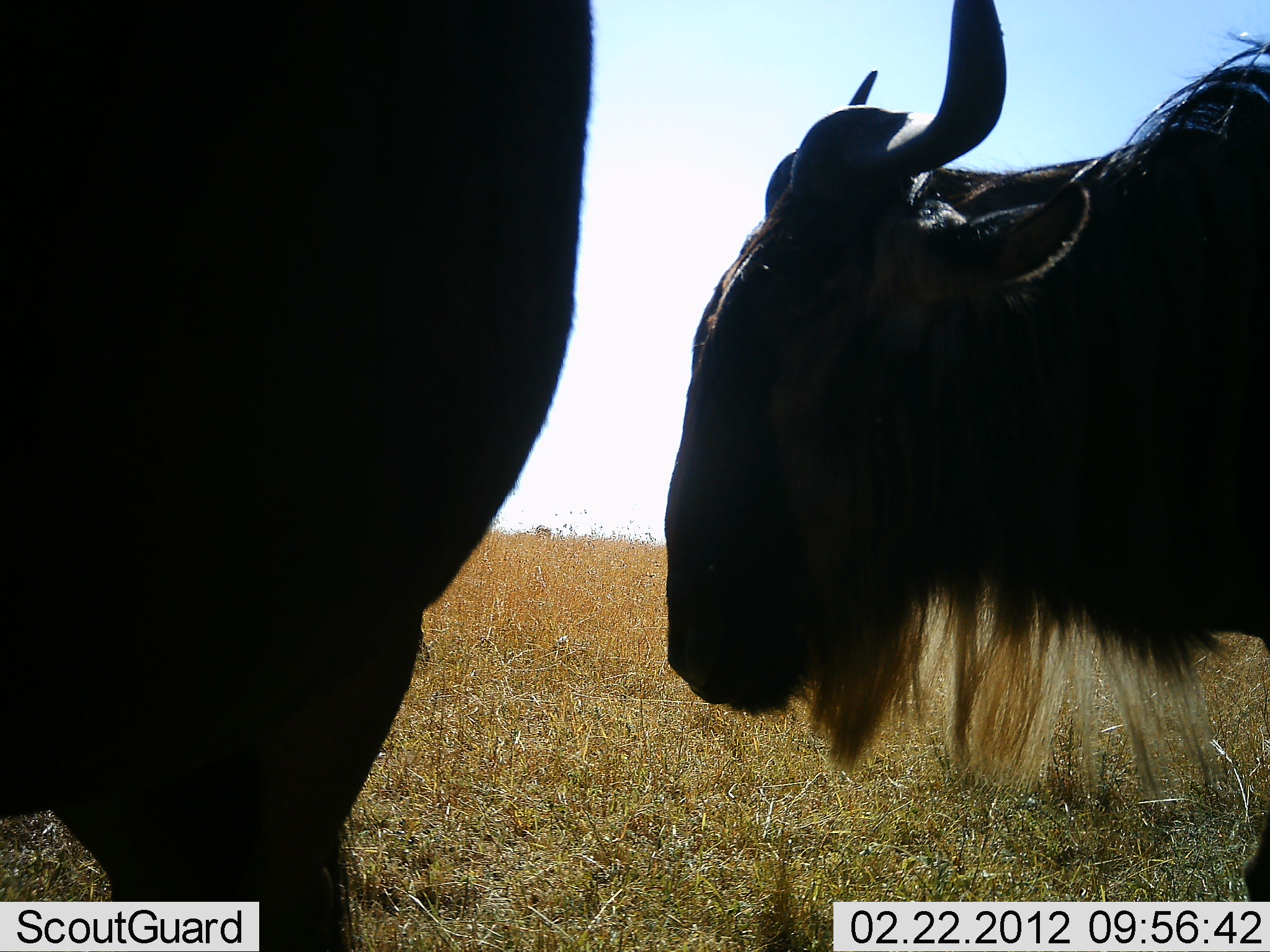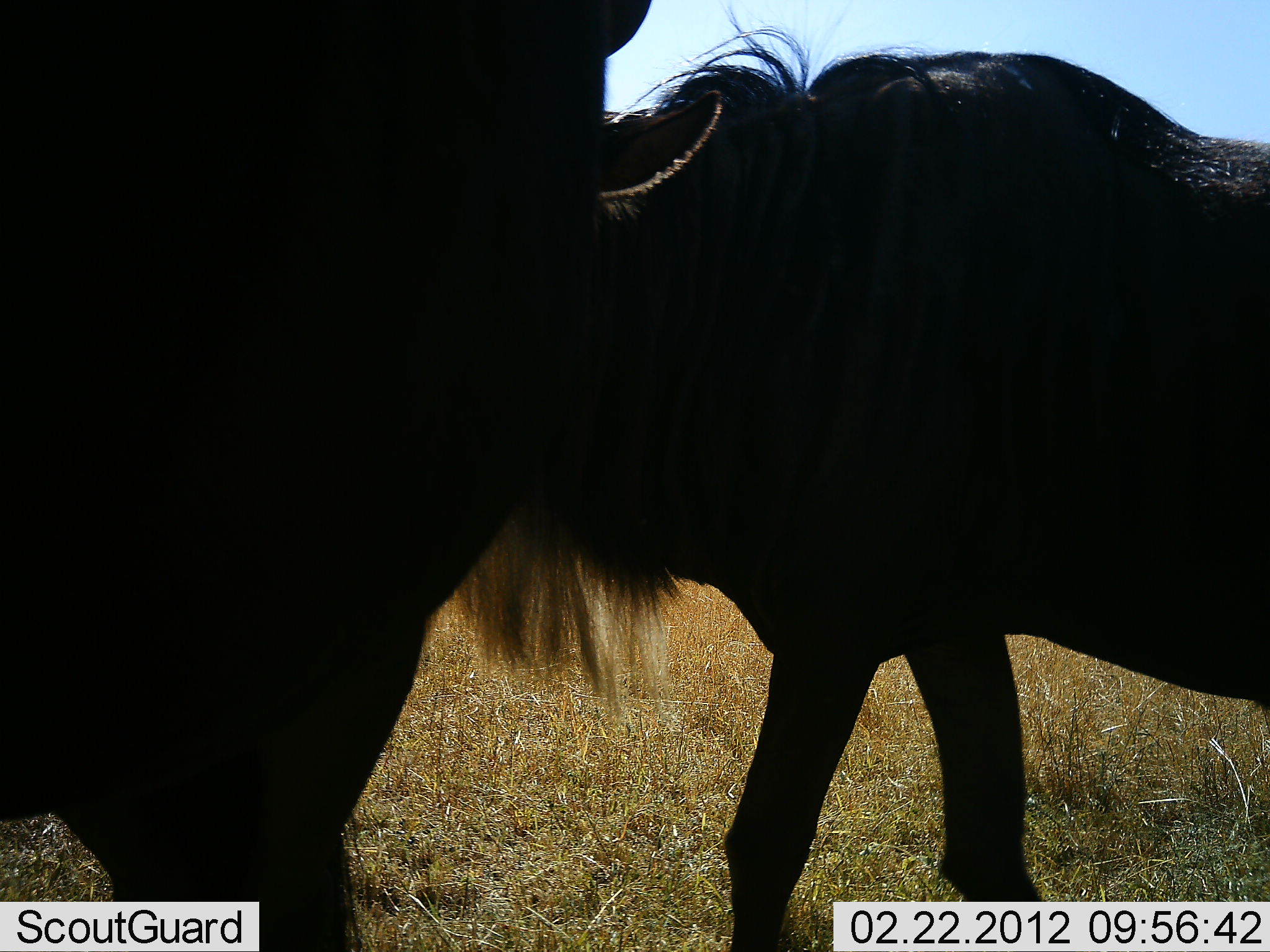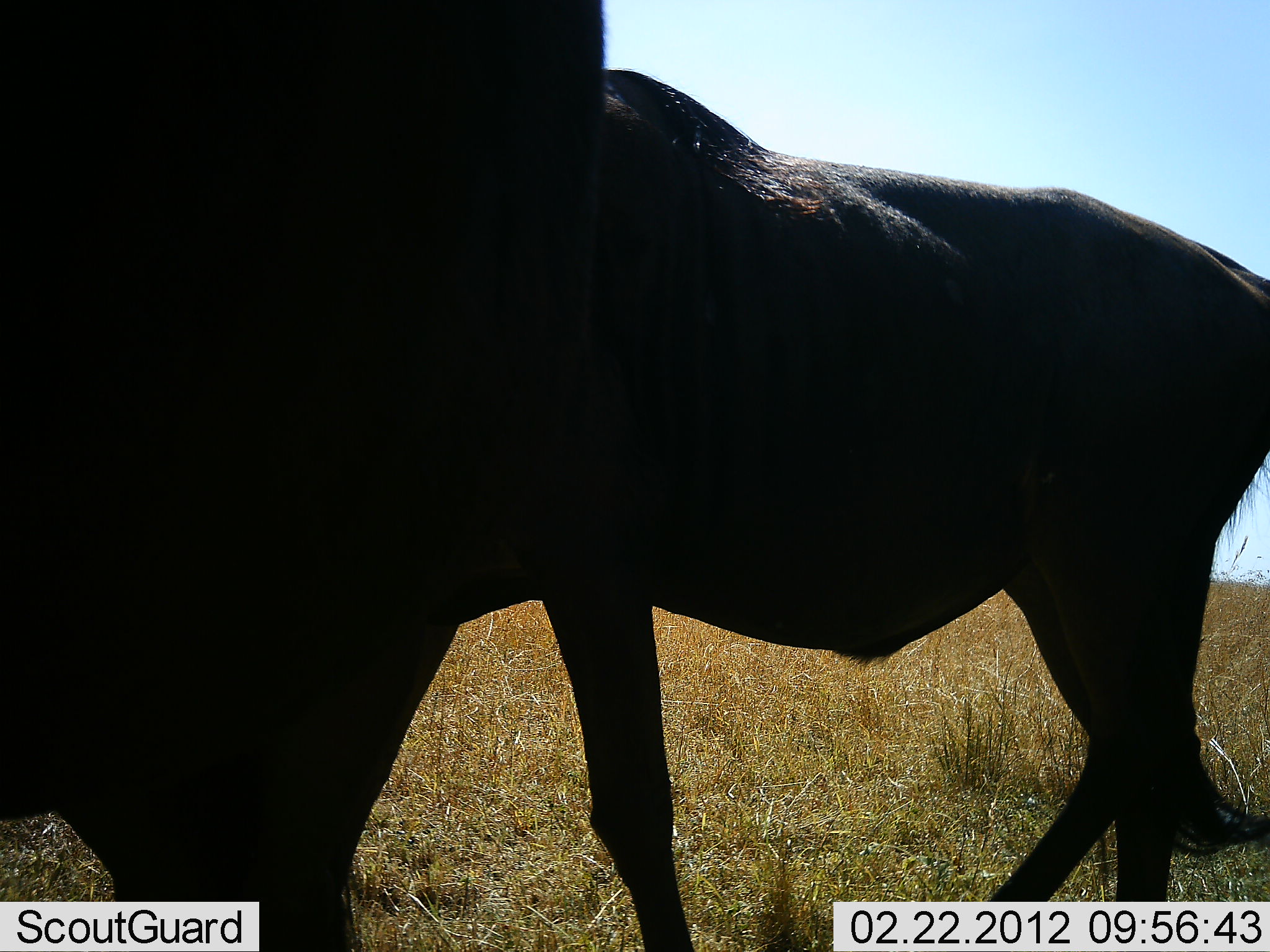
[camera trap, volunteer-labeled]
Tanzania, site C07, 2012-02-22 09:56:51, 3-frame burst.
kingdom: Animalia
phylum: Chordata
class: Mammalia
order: Artiodactyla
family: Bovidae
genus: Connochaetes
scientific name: Connochaetes taurinus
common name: blue wildebeest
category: wildebeest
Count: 2.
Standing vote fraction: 74%.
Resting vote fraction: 0%.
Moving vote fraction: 83%.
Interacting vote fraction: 4%.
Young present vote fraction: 0%.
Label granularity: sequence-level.